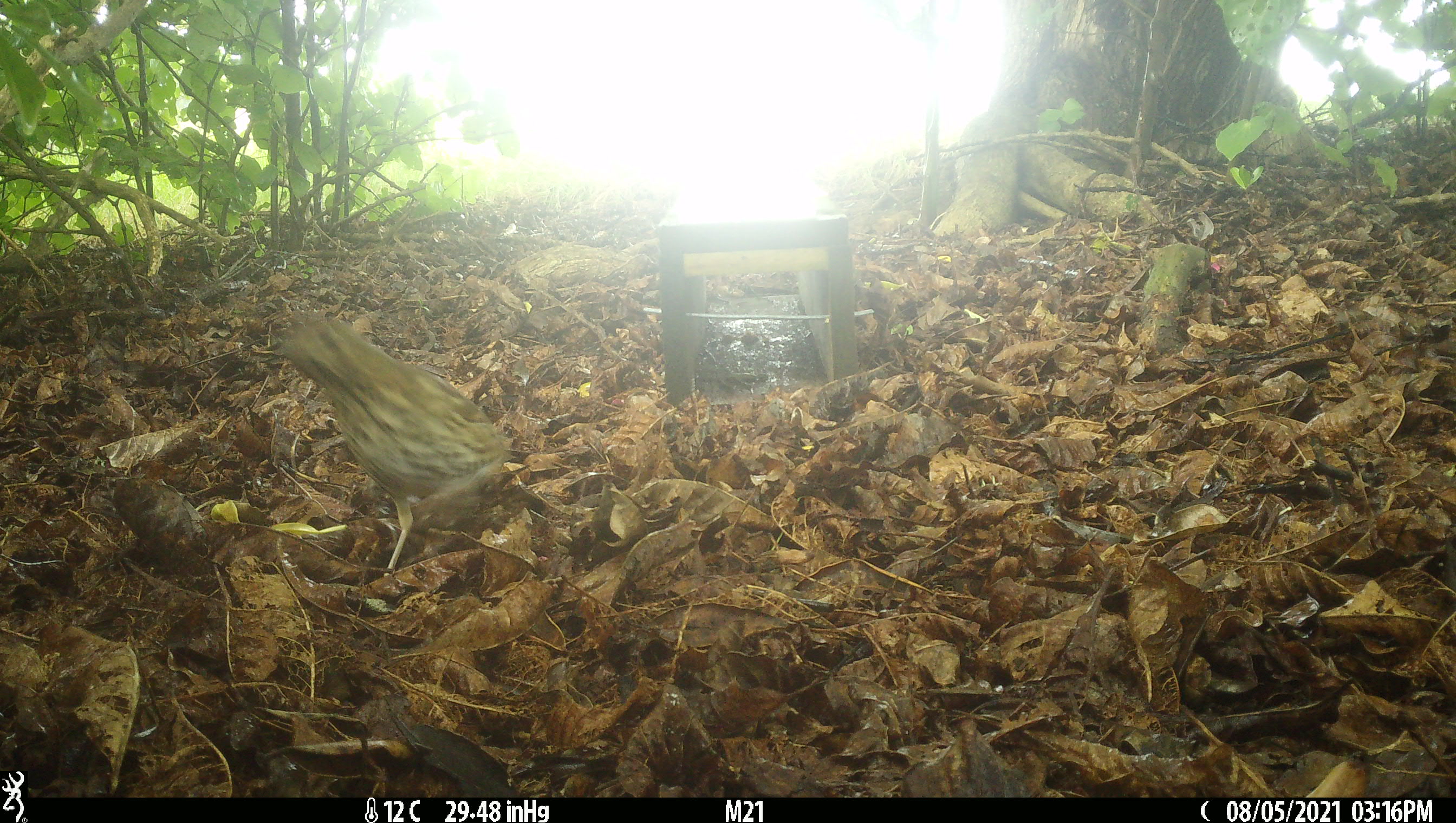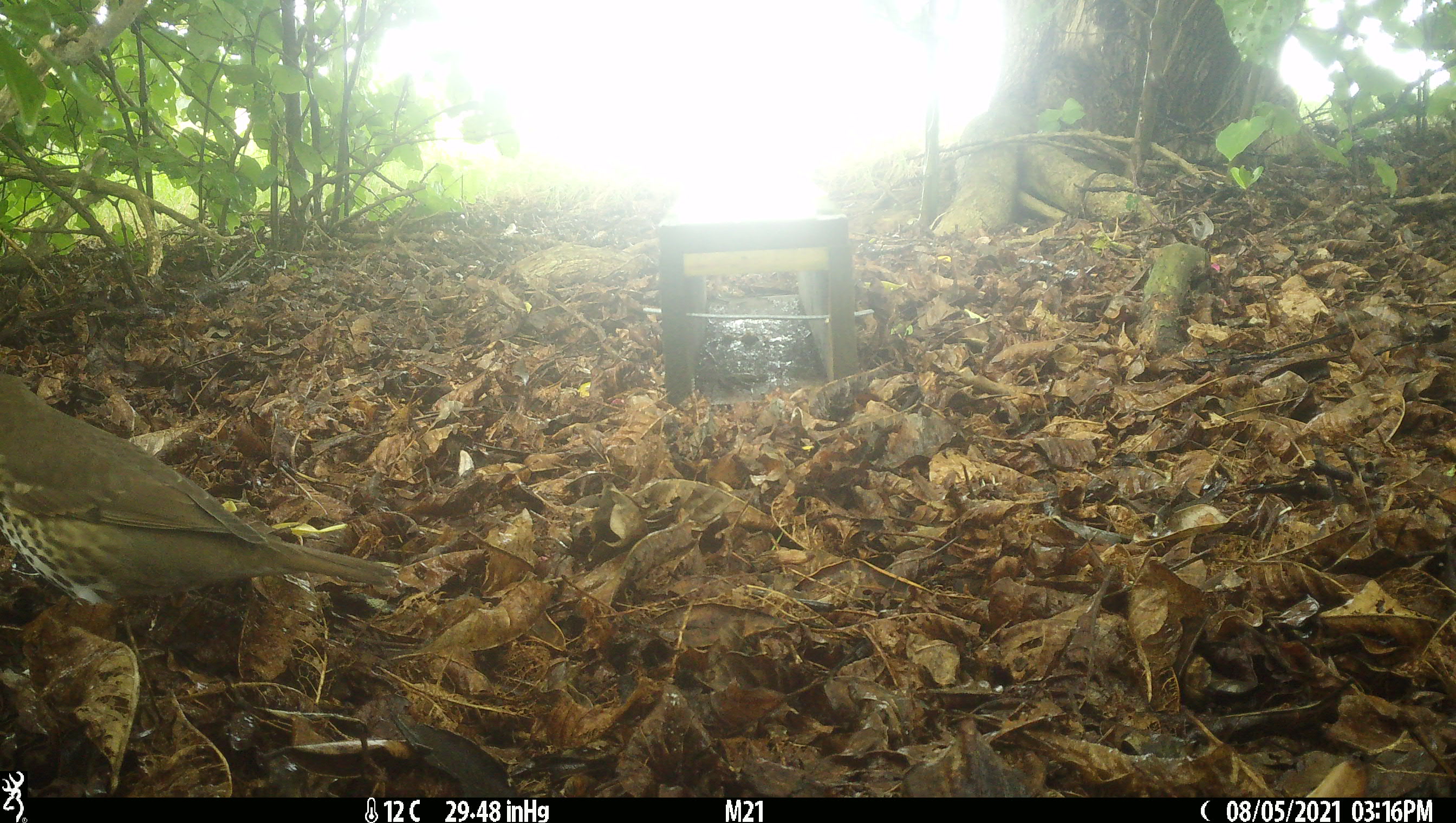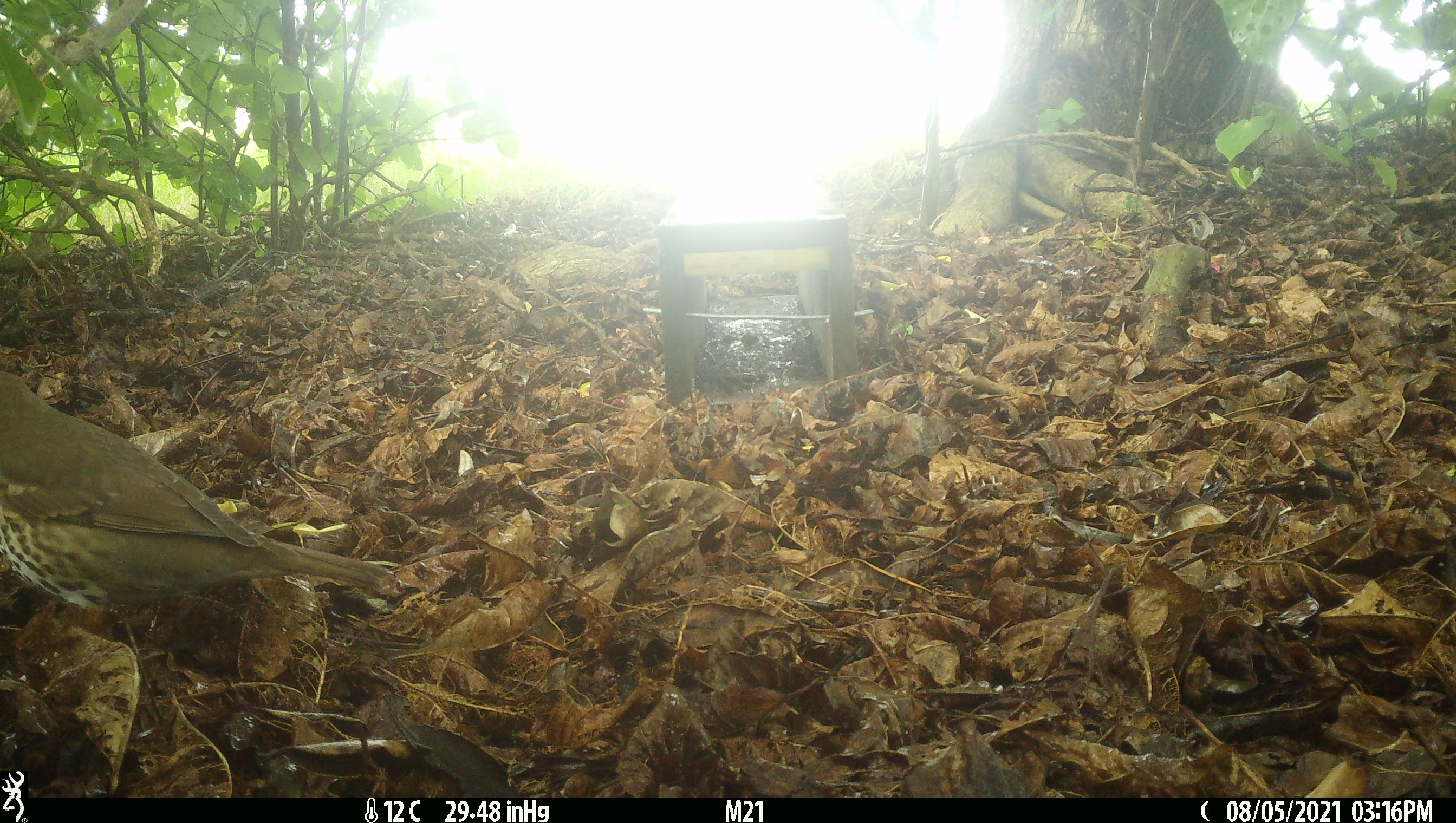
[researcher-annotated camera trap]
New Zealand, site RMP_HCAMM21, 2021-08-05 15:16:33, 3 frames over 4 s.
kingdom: Animalia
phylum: Chordata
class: Aves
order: Passeriformes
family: Turdidae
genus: Turdus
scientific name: Turdus philomelos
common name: song thrush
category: thrush